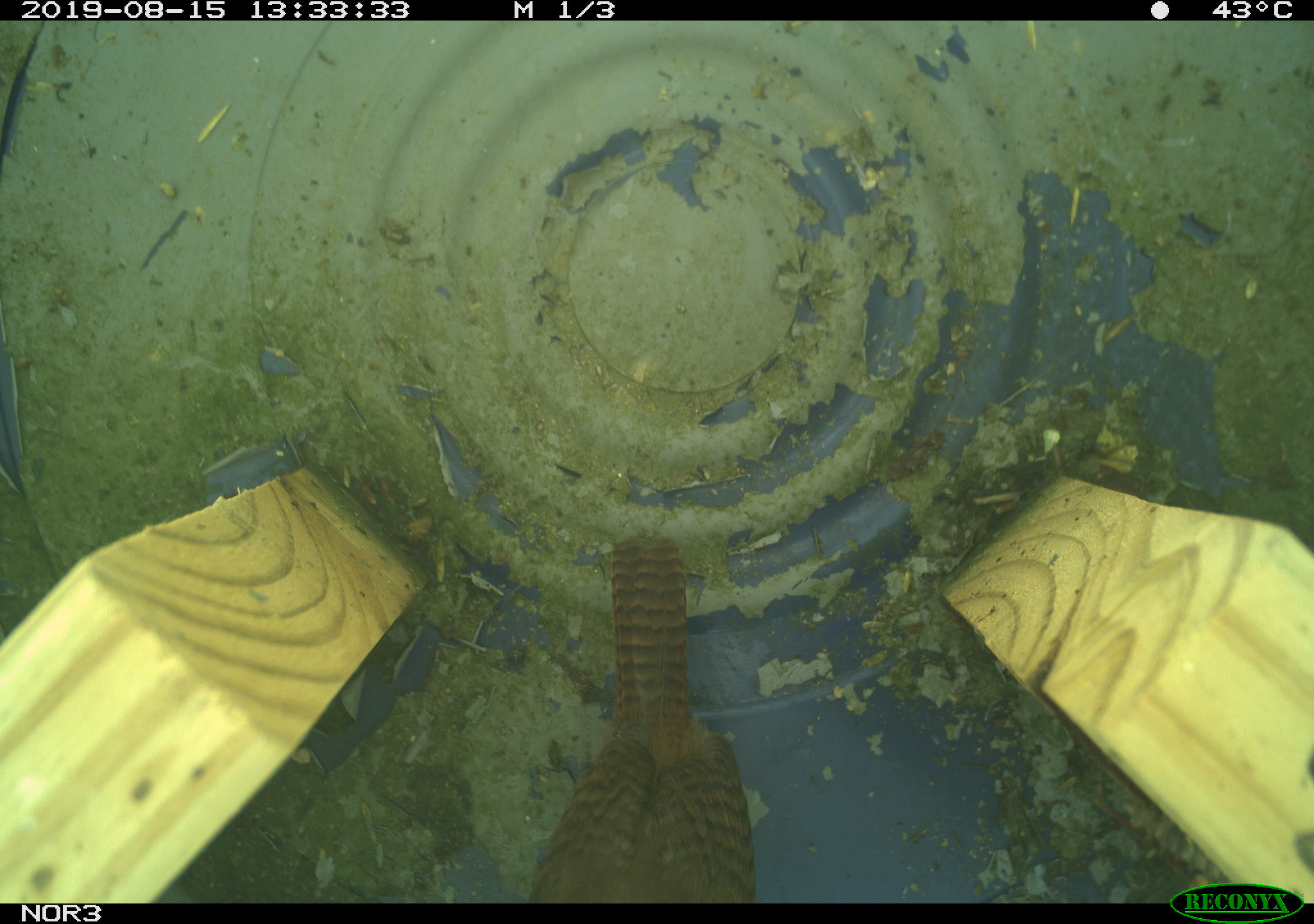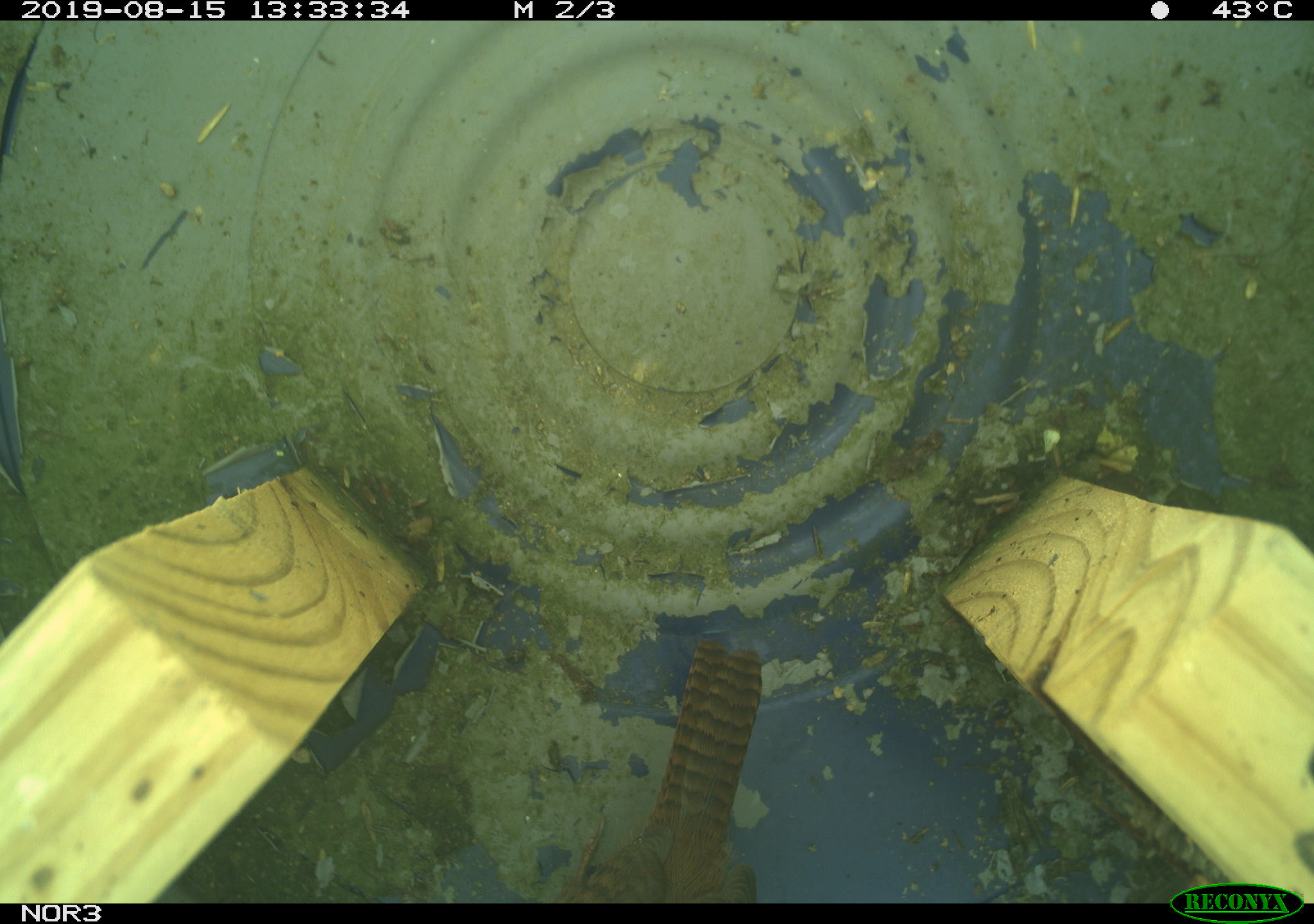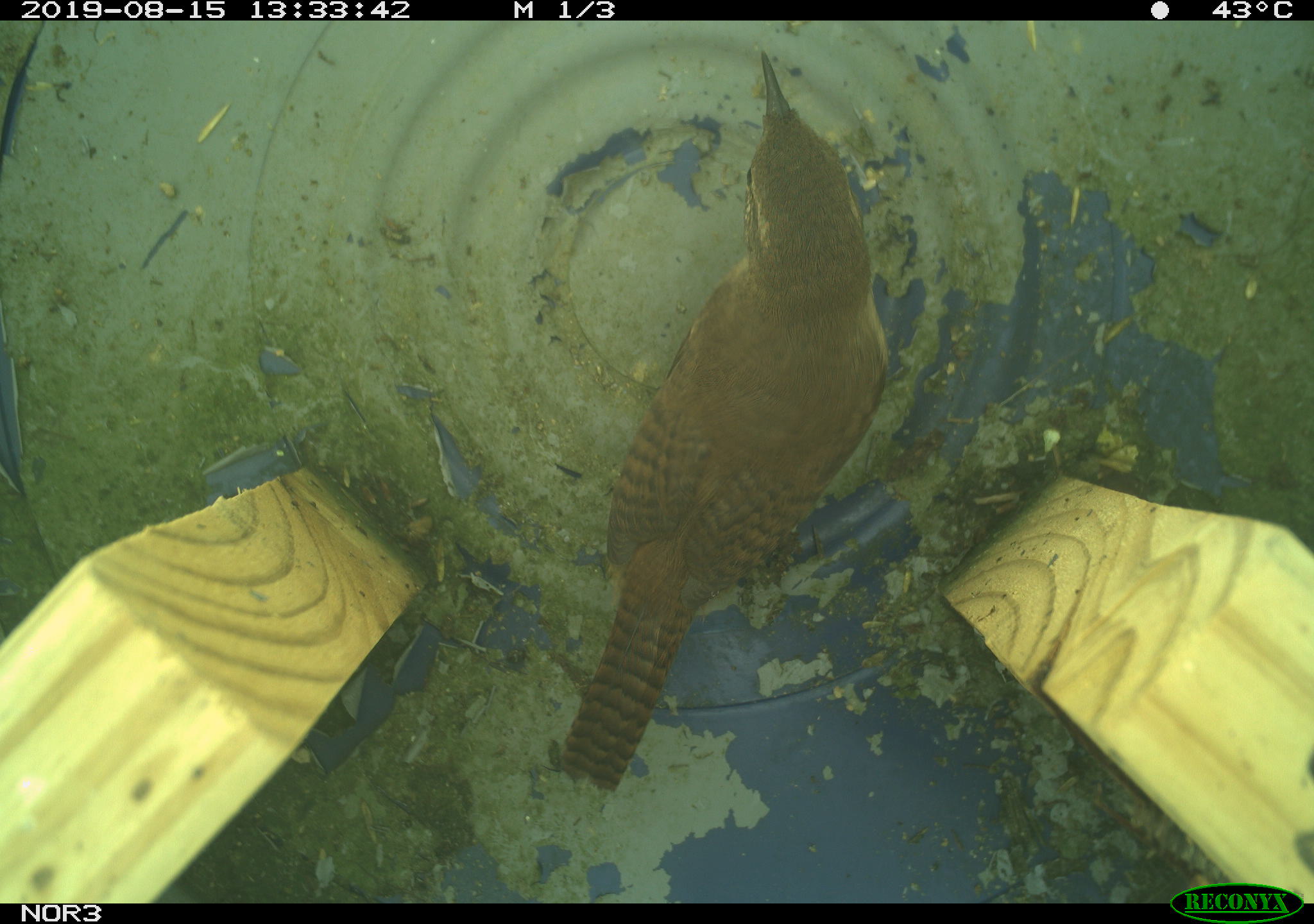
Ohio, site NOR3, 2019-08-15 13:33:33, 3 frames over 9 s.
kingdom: Animalia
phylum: Chordata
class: Aves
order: Passeriformes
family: Troglodytidae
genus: Troglodytes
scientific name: Troglodytes aedon aedon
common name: northern house wren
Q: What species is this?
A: Northern house wren (Troglodytes aedon aedon).